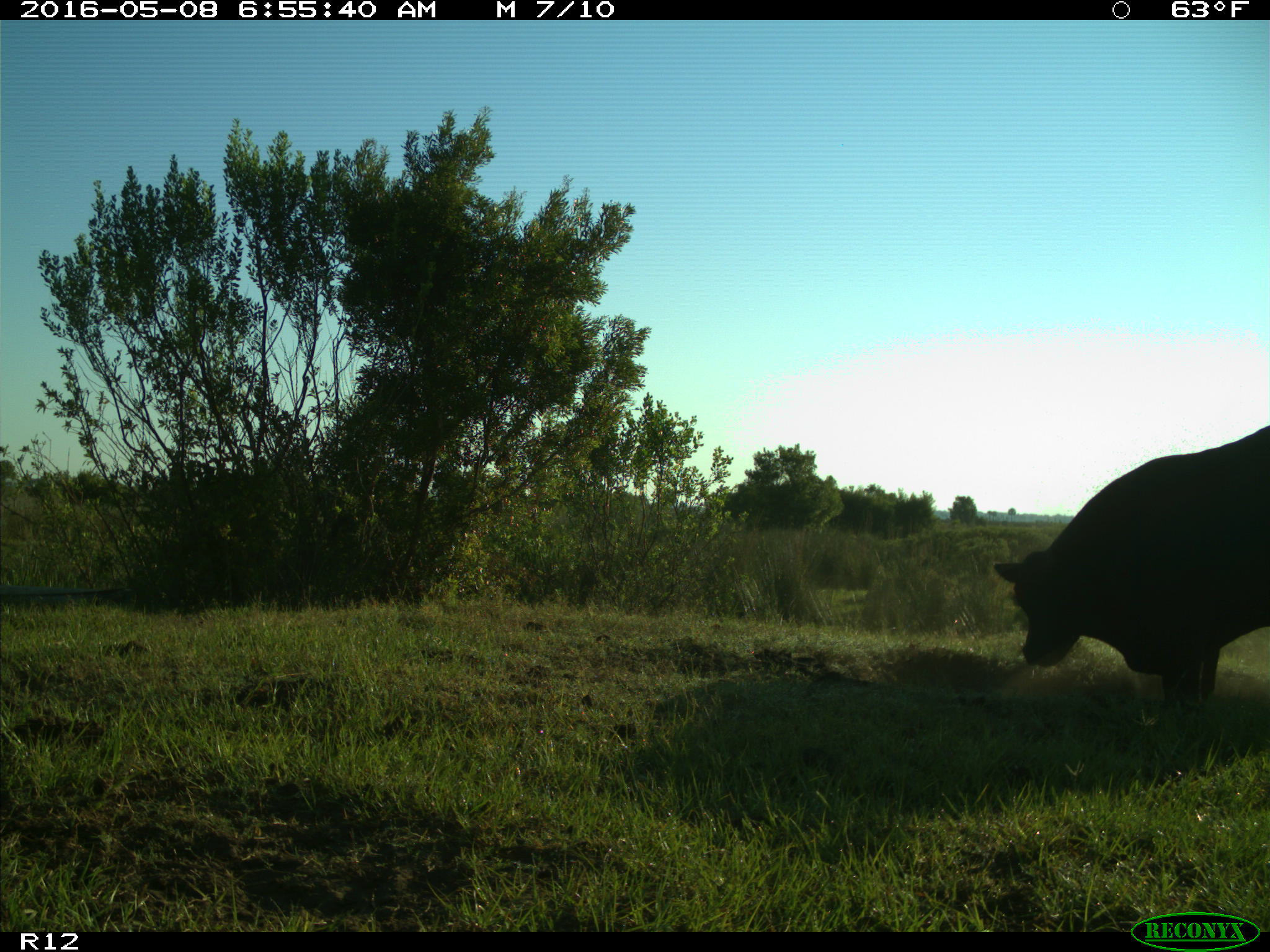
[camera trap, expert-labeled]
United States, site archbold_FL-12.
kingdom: Animalia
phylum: Chordata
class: Mammalia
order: Artiodactyla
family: Bovidae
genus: Bos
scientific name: Bos taurus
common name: domestic cow